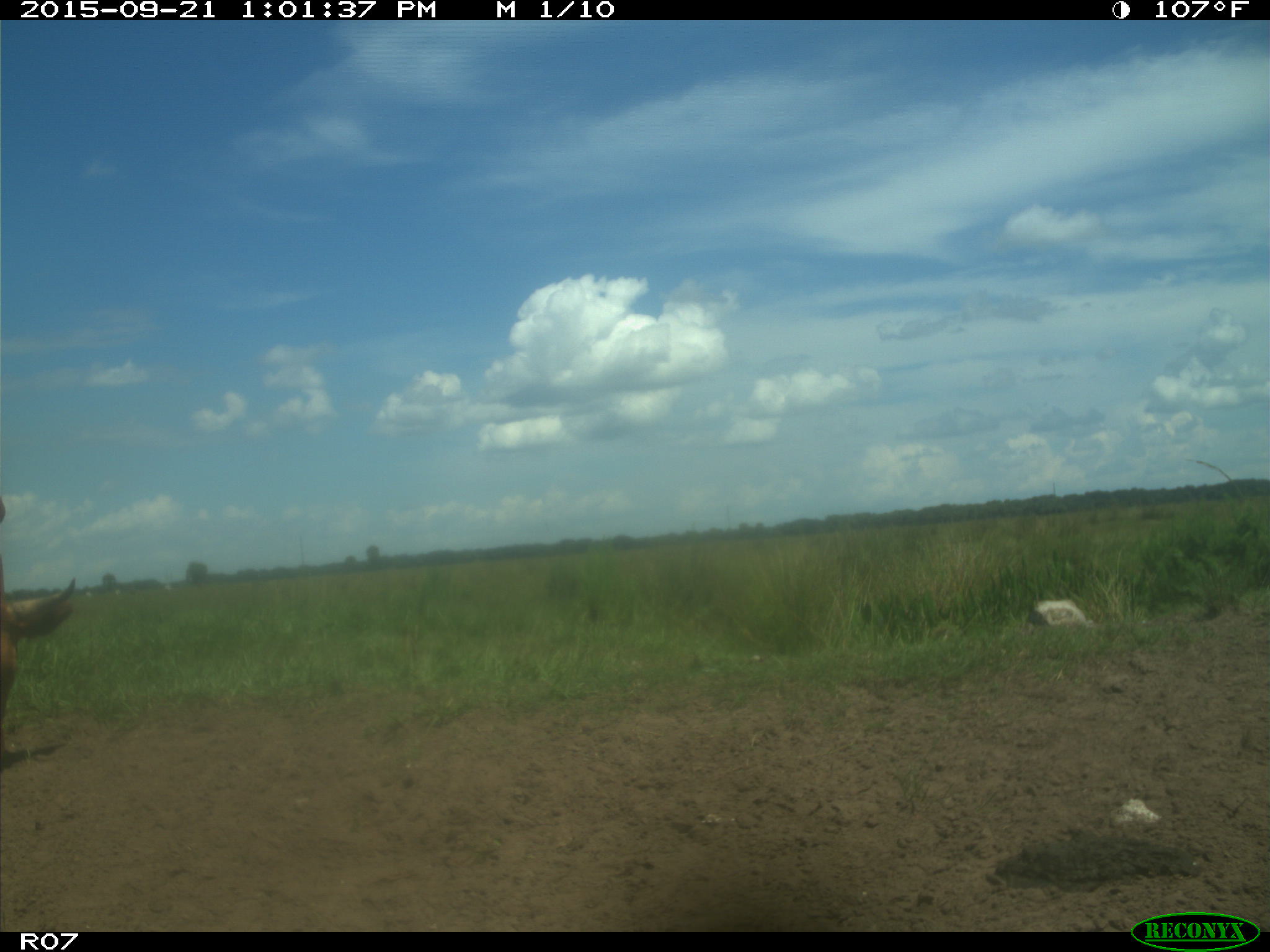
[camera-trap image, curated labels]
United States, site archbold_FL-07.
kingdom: Animalia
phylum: Chordata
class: Mammalia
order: Artiodactyla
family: Bovidae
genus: Bos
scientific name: Bos taurus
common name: domestic cow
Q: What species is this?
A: Bos taurus (domestic cow).